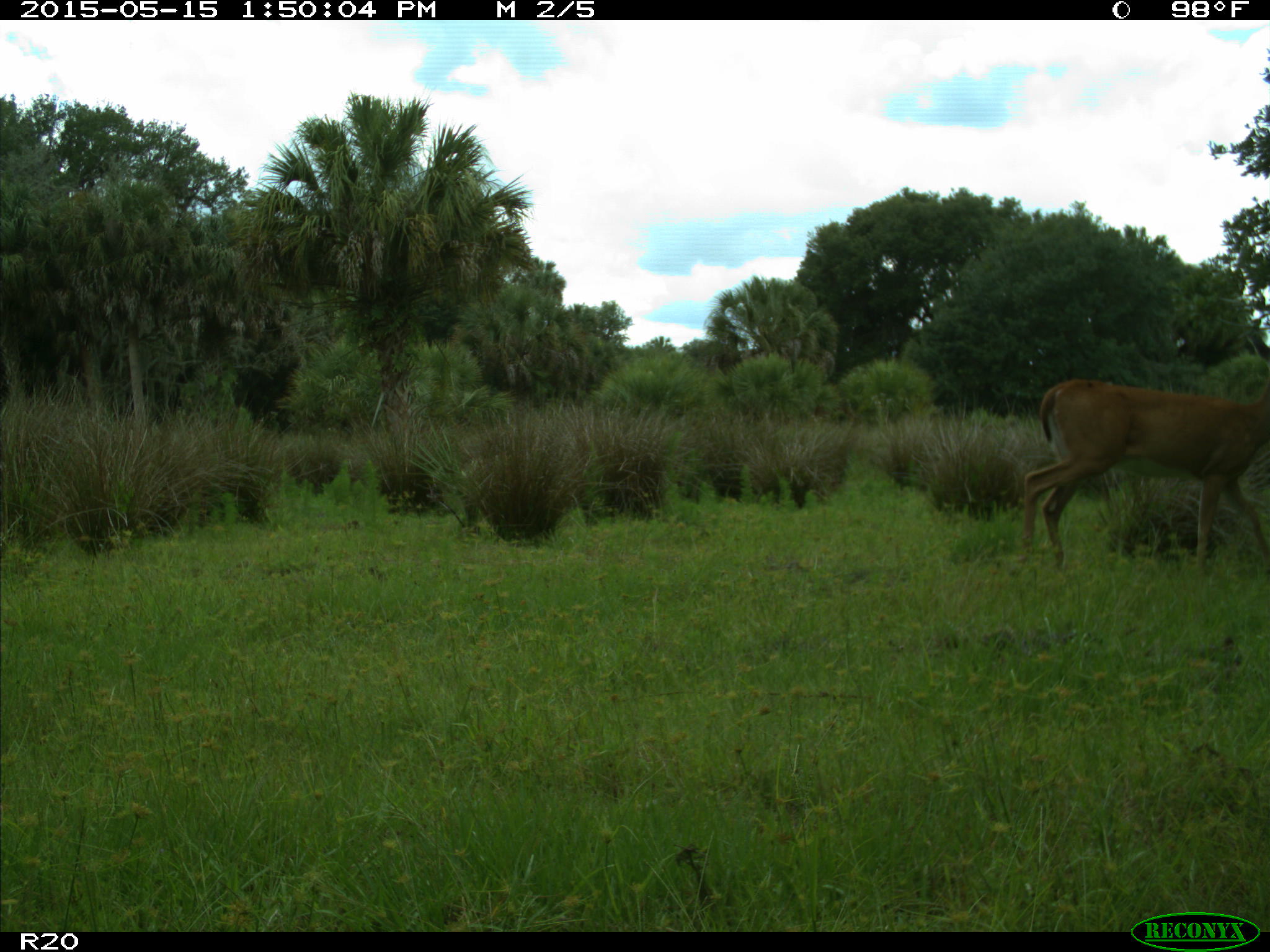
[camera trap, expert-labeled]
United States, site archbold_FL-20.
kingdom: Animalia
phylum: Chordata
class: Mammalia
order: Artiodactyla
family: Cervidae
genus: Odocoileus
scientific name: Odocoileus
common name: deer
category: unidentified deer